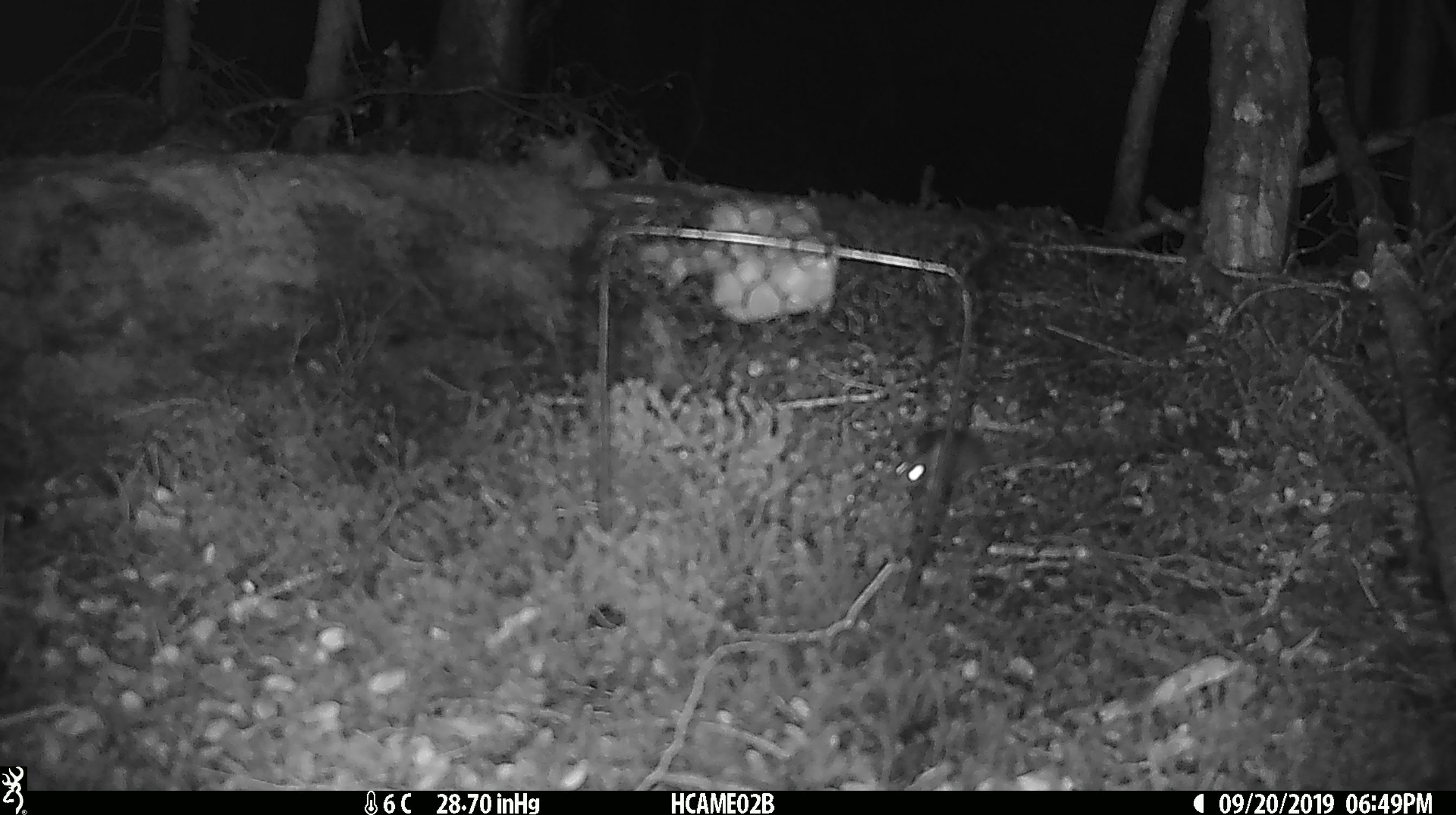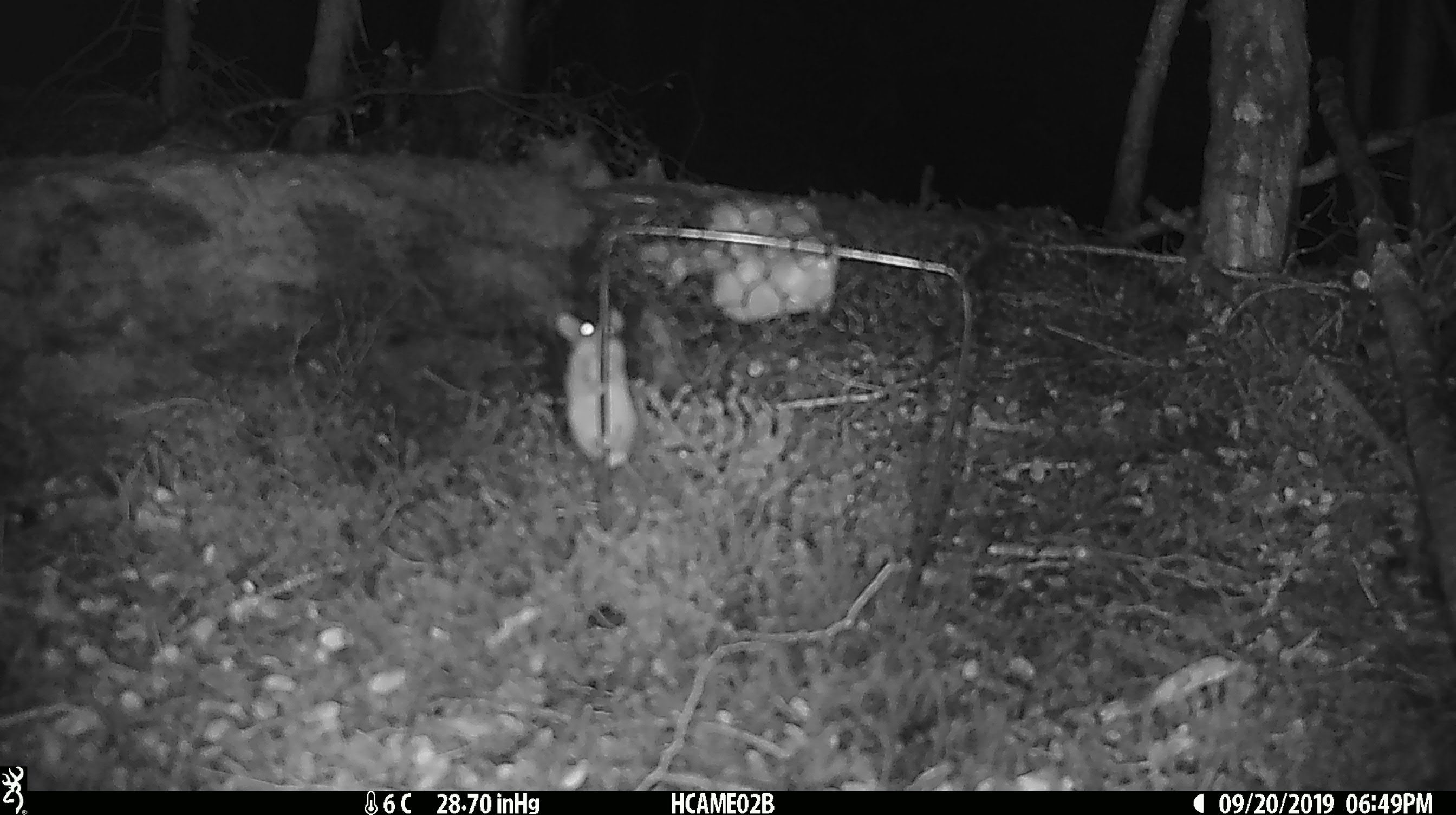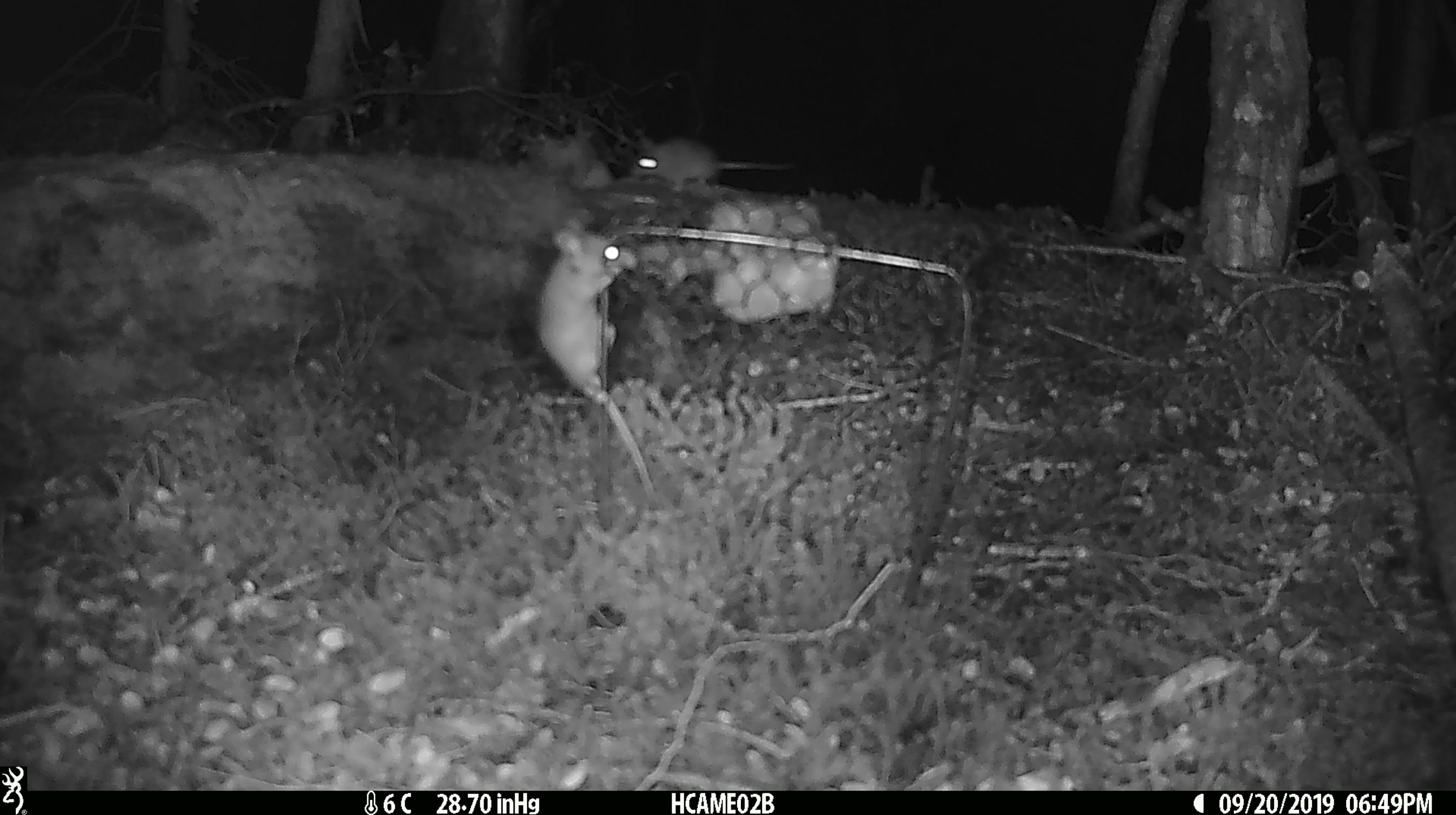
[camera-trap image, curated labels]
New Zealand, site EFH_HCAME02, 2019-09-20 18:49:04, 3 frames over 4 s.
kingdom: Animalia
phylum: Chordata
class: Mammalia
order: Rodentia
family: Muridae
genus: Mus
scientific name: Mus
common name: mouse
Mouse (Mus).